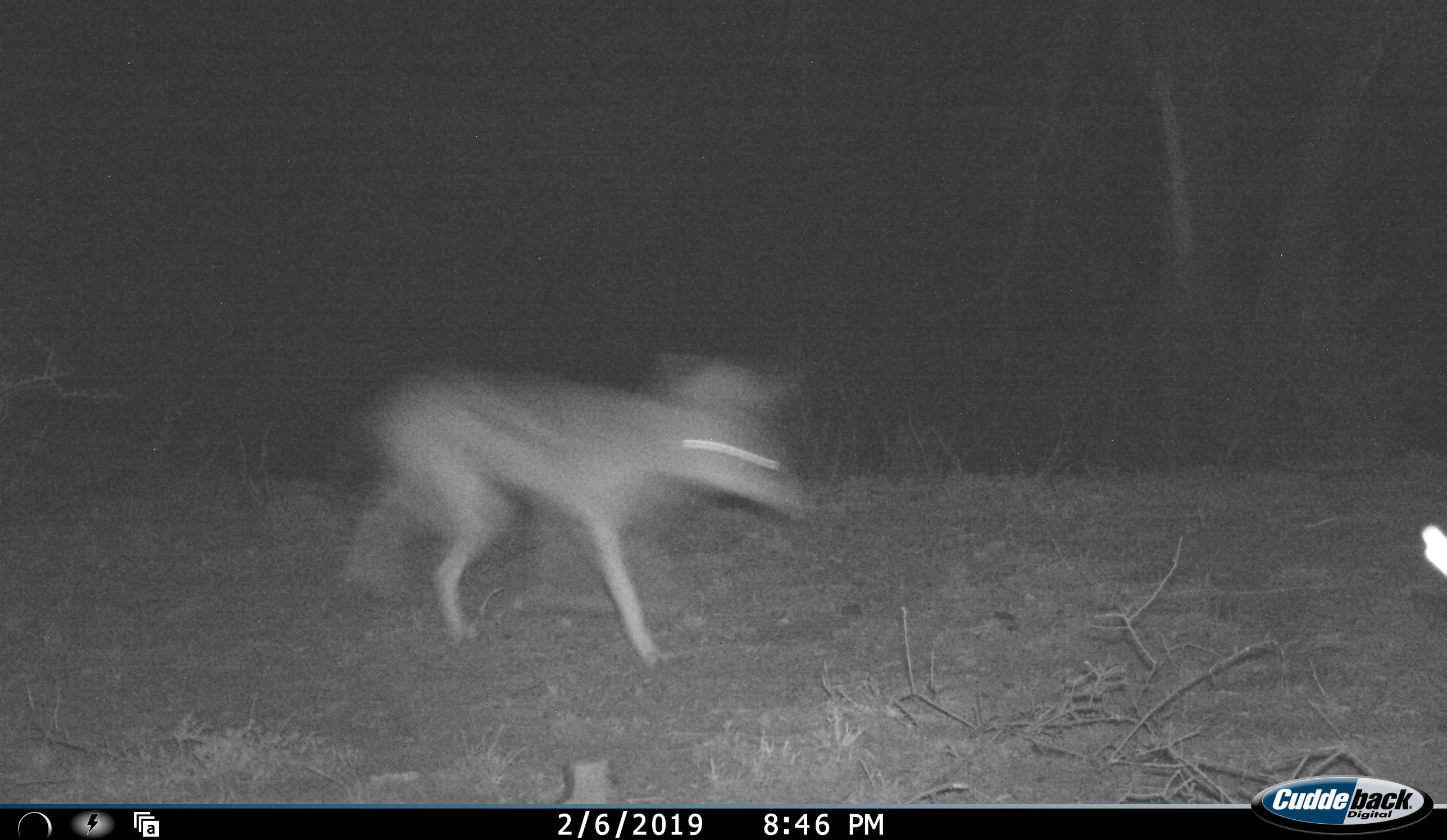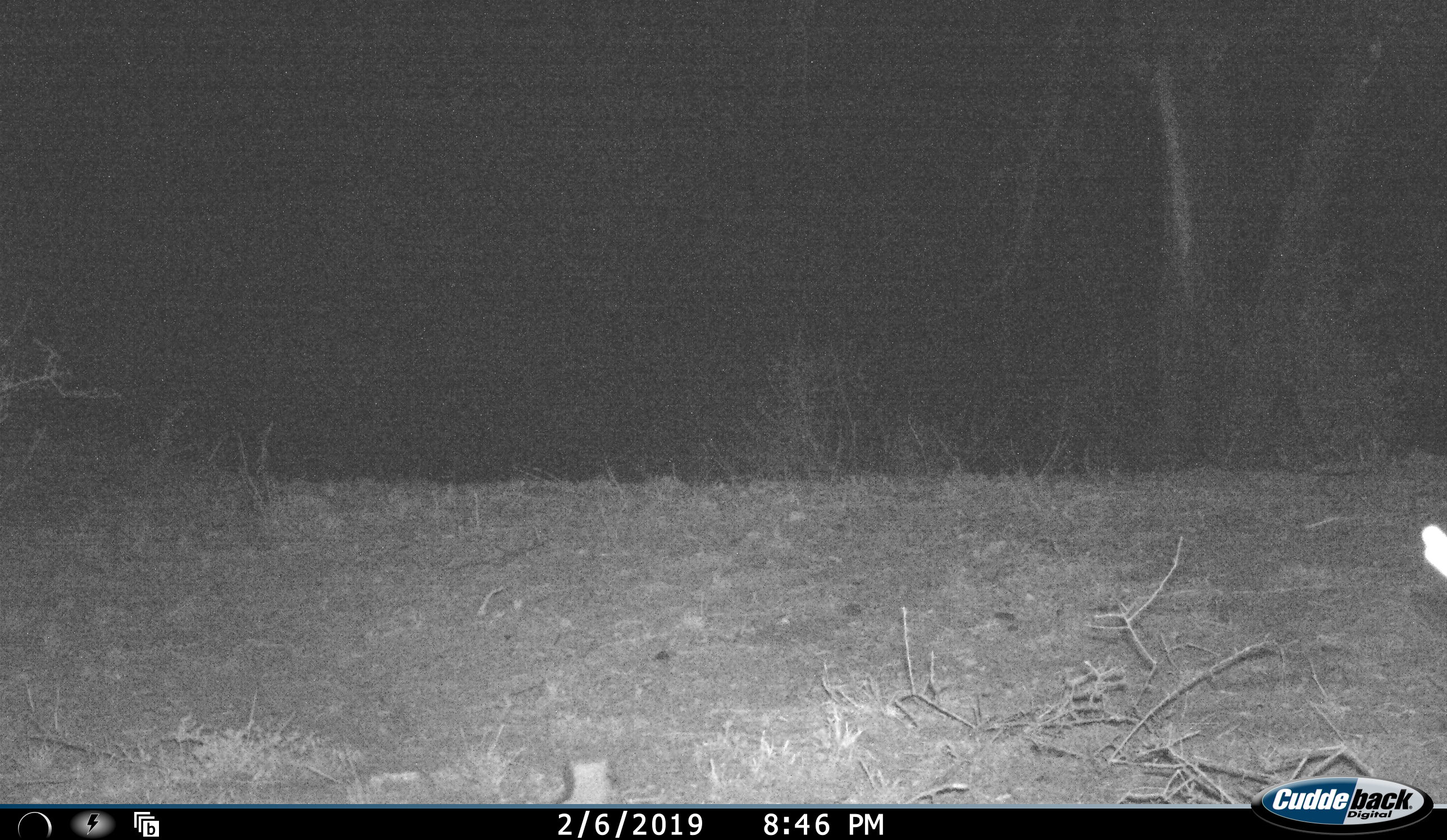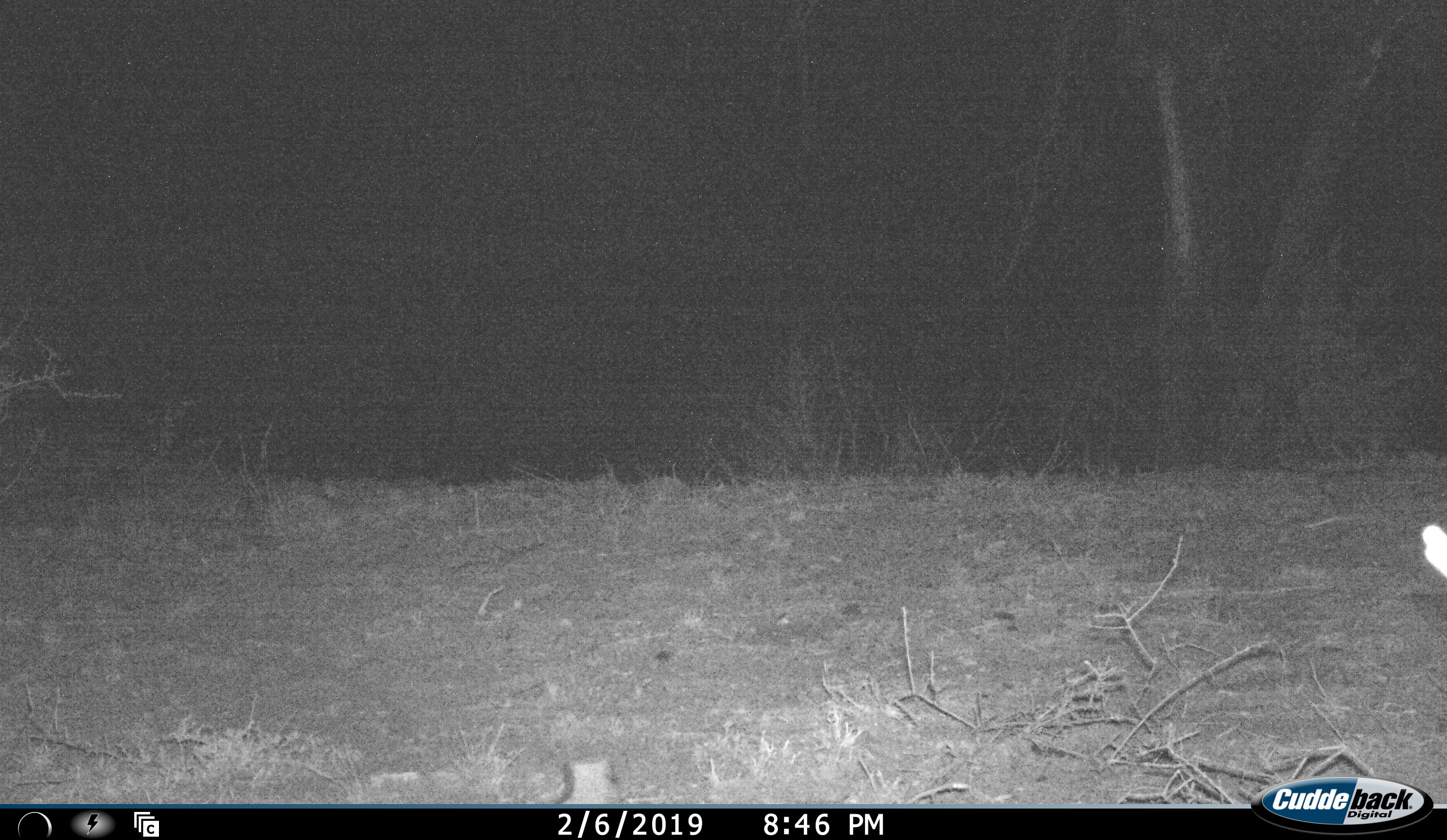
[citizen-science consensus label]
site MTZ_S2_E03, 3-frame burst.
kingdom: Animalia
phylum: Chordata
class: Mammalia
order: Carnivora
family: Canidae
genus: Lupulella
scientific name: Lupulella mesomelas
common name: black-backed jackal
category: jackalblackbacked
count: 1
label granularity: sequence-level